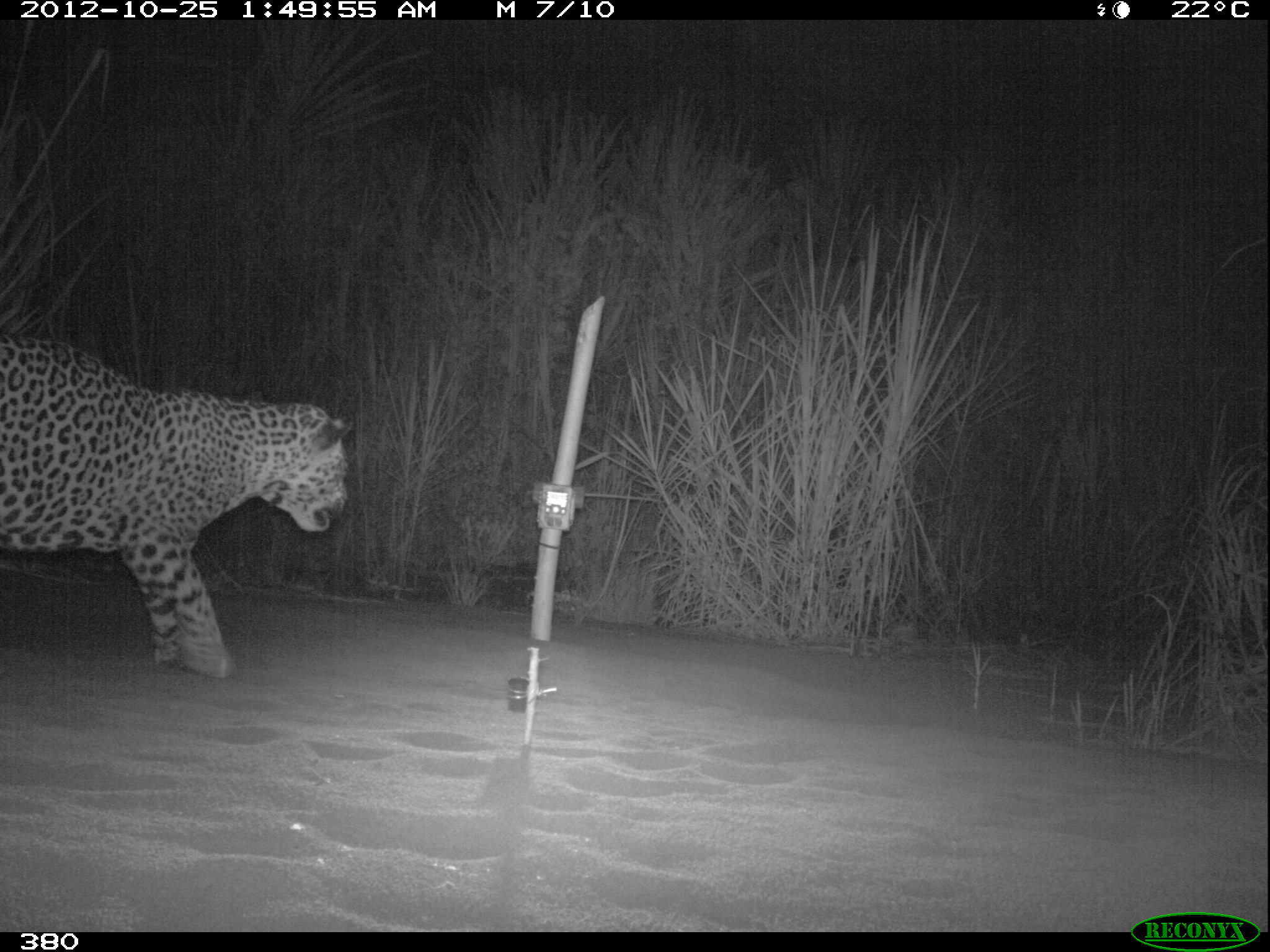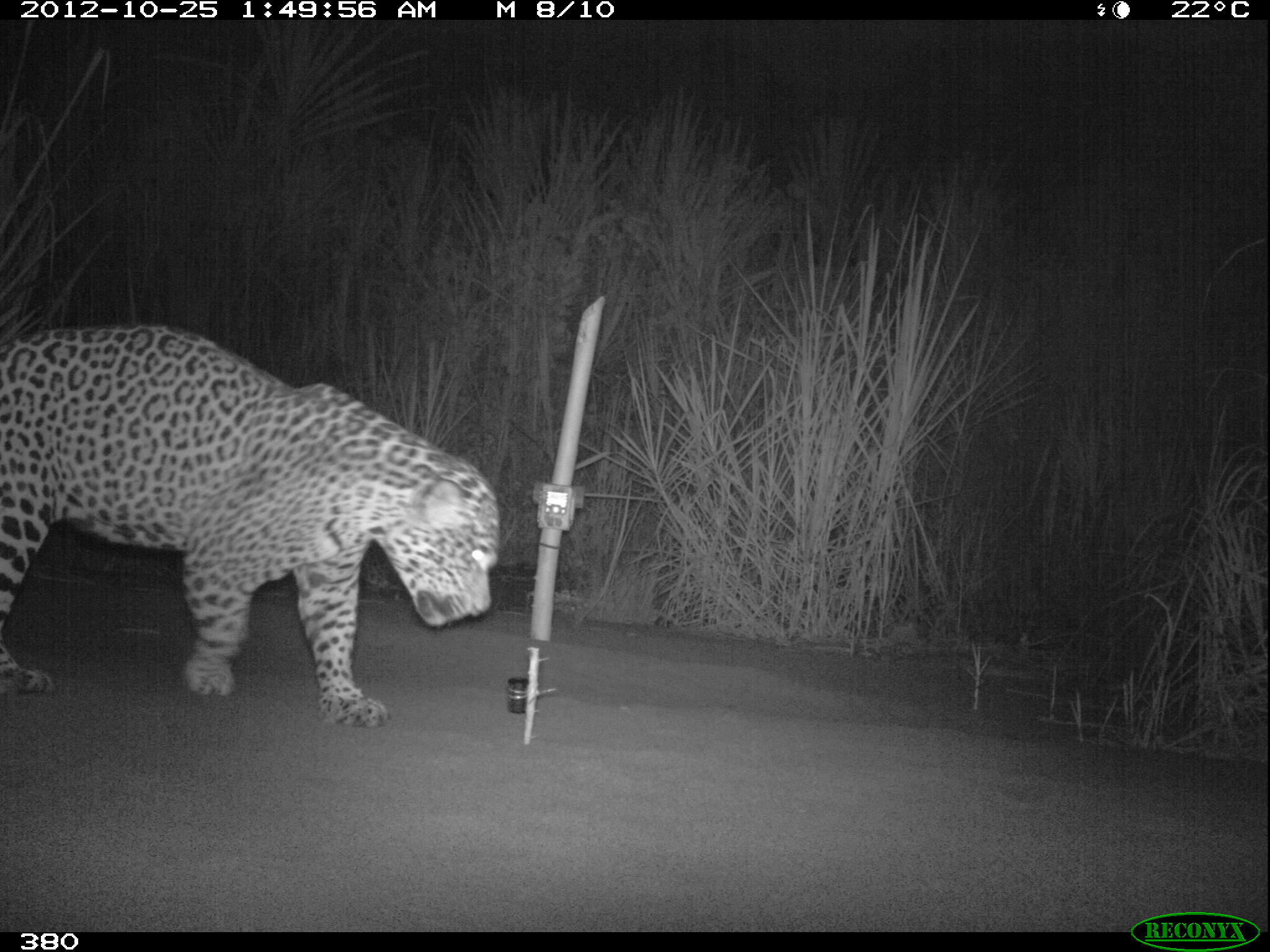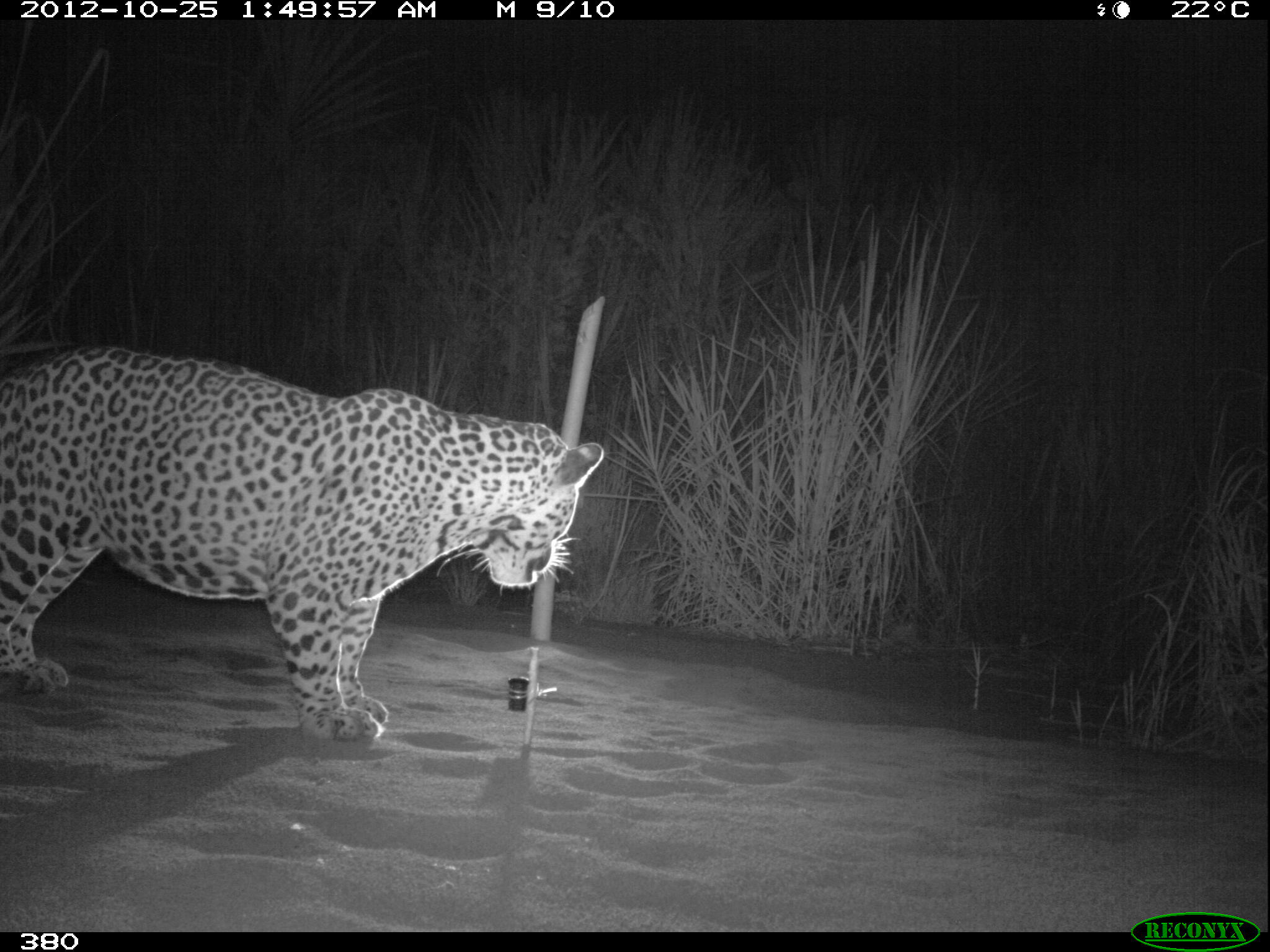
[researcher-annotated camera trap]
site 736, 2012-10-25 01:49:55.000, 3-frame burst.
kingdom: Animalia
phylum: Chordata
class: Mammalia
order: Carnivora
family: Felidae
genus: Panthera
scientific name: Panthera onca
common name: jaguar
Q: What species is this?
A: Panthera onca (jaguar).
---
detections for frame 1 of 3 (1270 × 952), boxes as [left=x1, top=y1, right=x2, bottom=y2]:
panthera onca: [left=0, top=329, right=354, bottom=679]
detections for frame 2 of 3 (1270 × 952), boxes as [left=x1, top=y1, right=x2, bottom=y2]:
panthera onca: [left=0, top=322, right=500, bottom=729]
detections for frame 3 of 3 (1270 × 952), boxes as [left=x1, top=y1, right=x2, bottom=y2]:
panthera onca: [left=0, top=343, right=605, bottom=741]